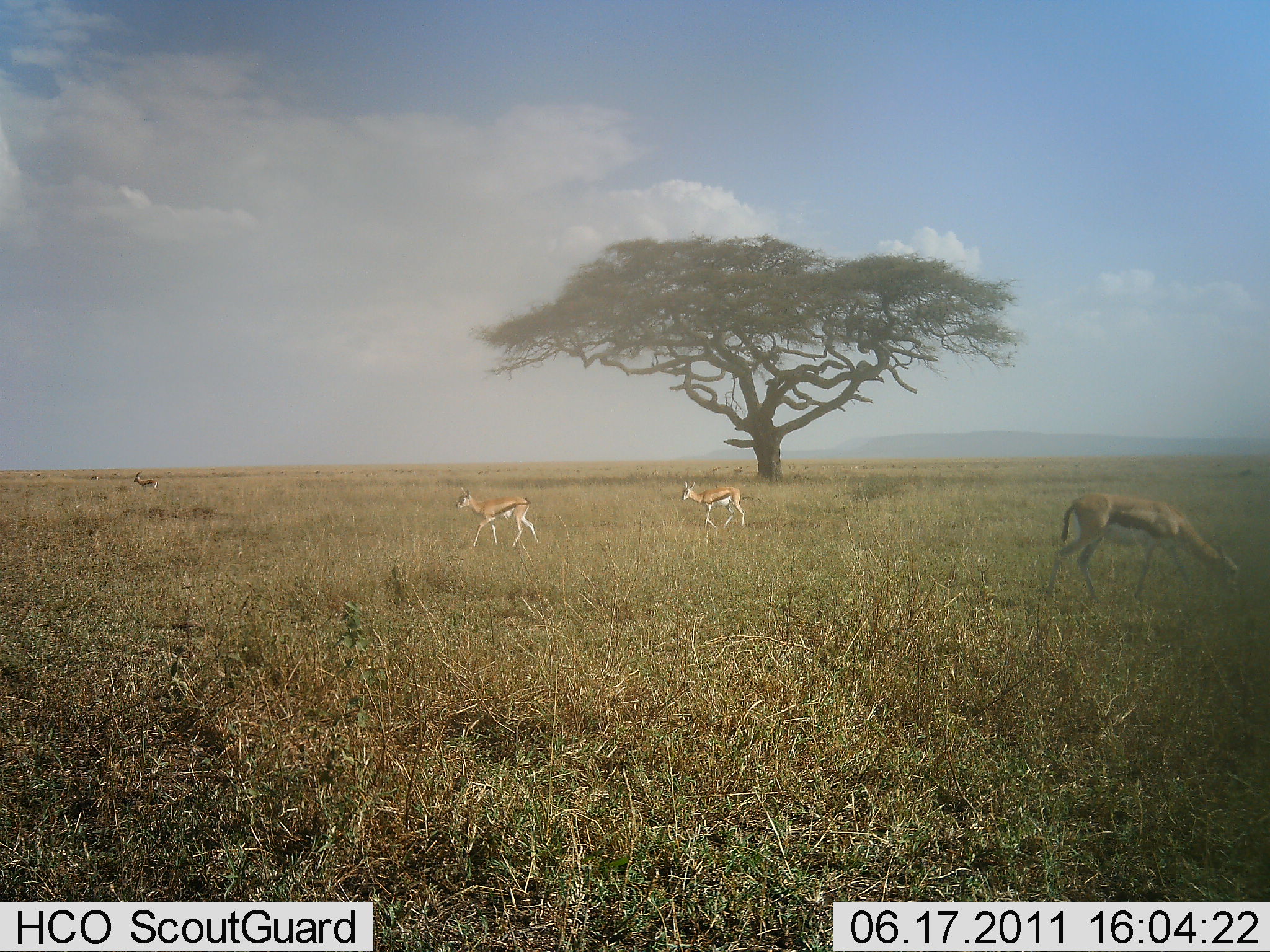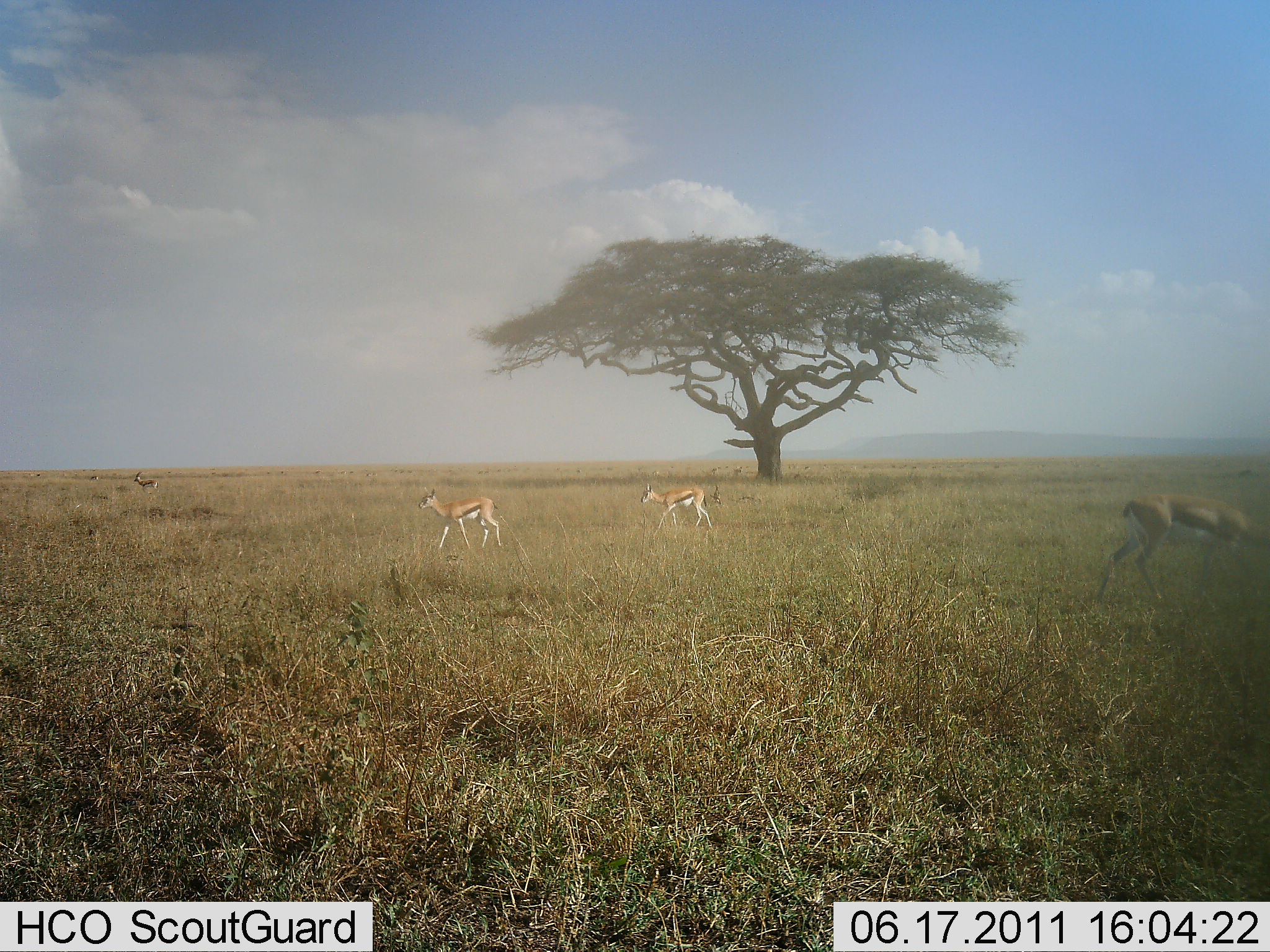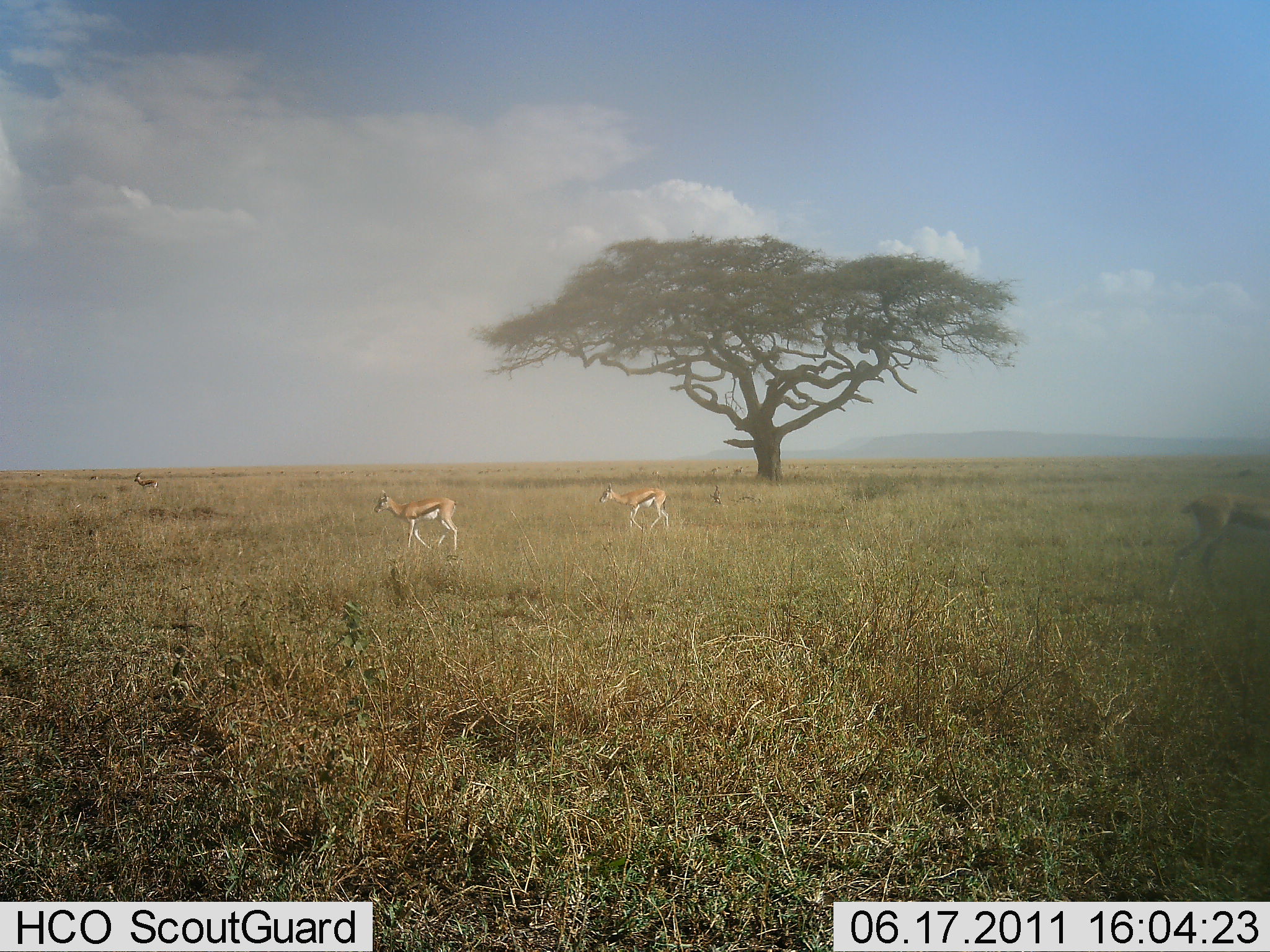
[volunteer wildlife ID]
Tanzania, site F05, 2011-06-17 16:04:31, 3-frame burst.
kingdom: Animalia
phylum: Chordata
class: Mammalia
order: Artiodactyla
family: Bovidae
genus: Eudorcas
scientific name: Eudorcas thomsonii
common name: thomson's gazelle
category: gazellethomsons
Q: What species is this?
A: Gazellethomsons (thomson's gazelle) (Eudorcas thomsonii).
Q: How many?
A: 4.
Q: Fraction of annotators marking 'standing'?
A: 33%.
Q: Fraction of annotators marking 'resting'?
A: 0%.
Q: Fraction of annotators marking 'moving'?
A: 92%.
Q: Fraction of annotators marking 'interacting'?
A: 0%.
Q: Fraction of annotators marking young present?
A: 0%.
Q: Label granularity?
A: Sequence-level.